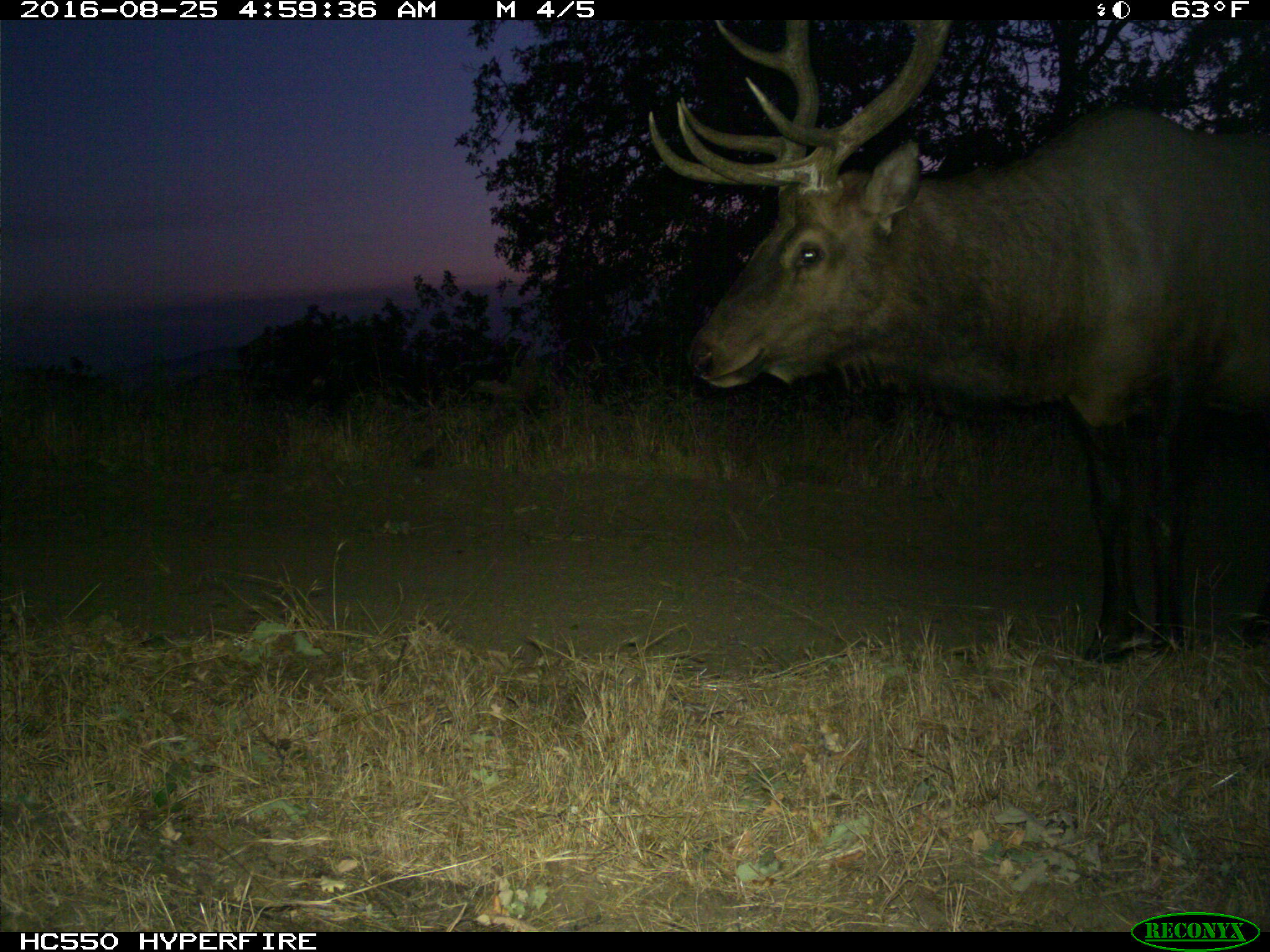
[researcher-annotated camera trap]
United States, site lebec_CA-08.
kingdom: Animalia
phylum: Chordata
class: Mammalia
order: Artiodactyla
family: Cervidae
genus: Cervus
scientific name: Cervus canadensis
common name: elk